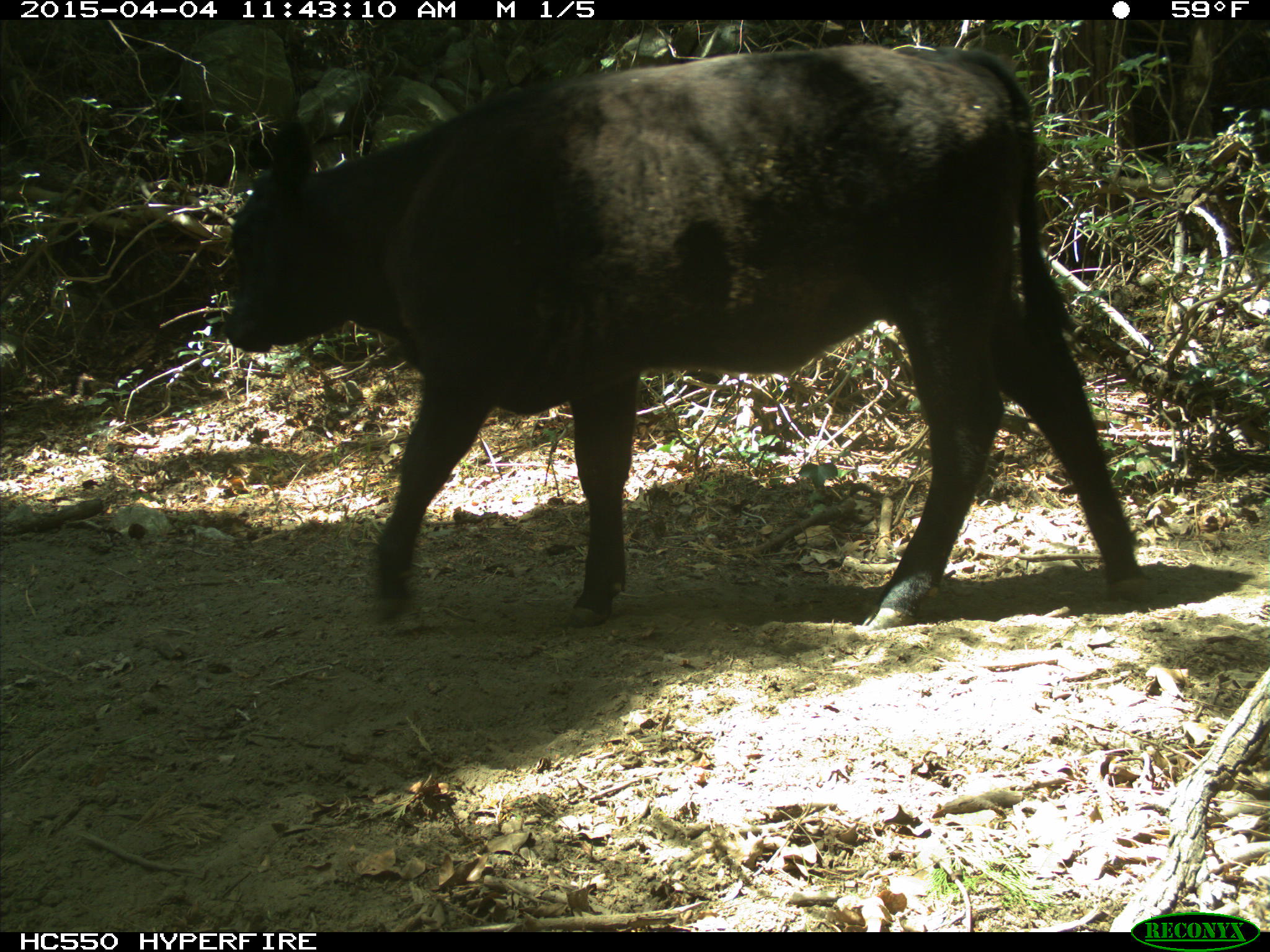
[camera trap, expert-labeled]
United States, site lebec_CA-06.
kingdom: Animalia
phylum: Chordata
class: Mammalia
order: Artiodactyla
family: Bovidae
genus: Bos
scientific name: Bos taurus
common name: domestic cow